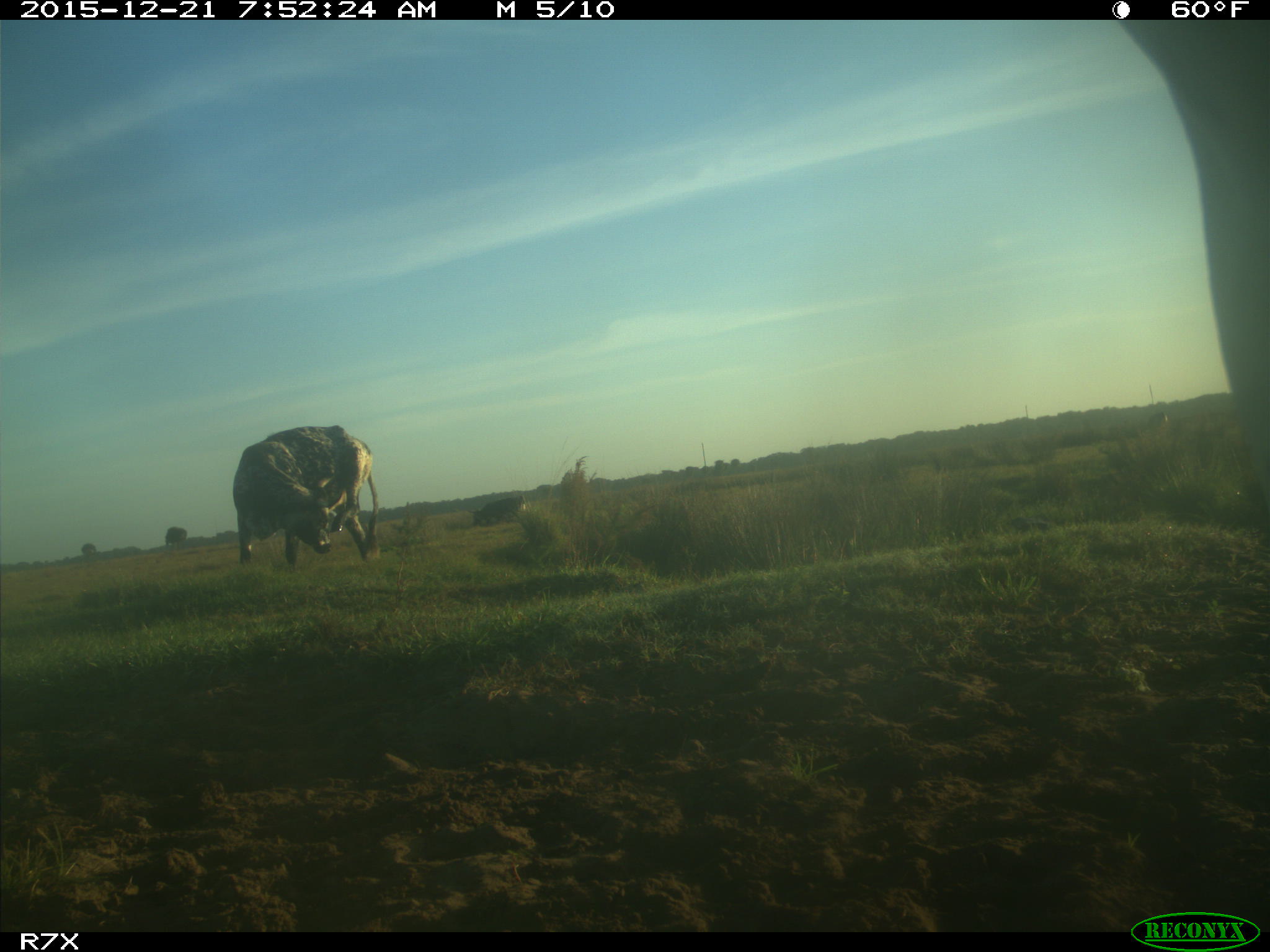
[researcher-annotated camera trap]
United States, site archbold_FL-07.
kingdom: Animalia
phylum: Chordata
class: Mammalia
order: Artiodactyla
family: Bovidae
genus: Bos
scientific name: Bos taurus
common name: domestic cow